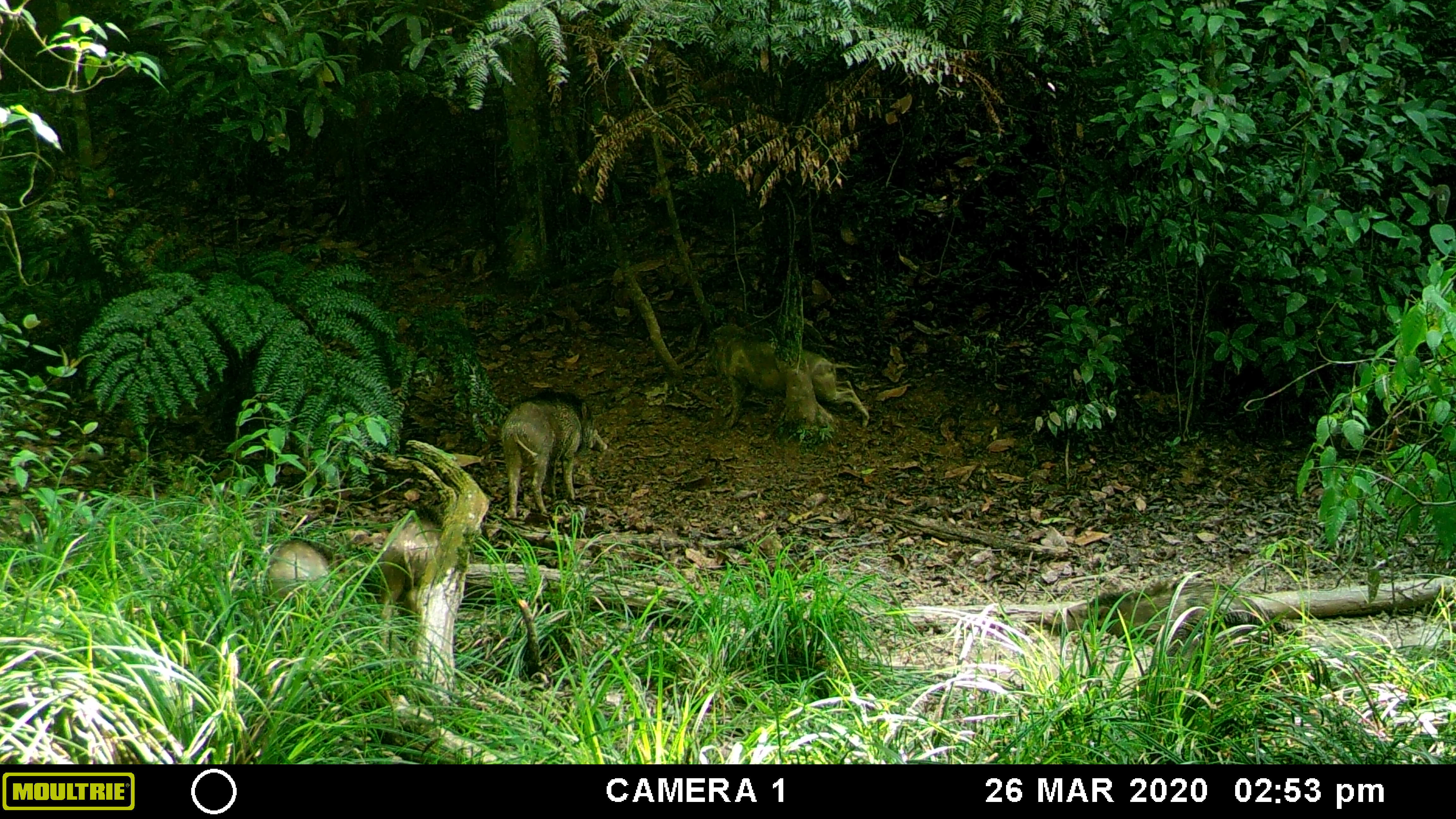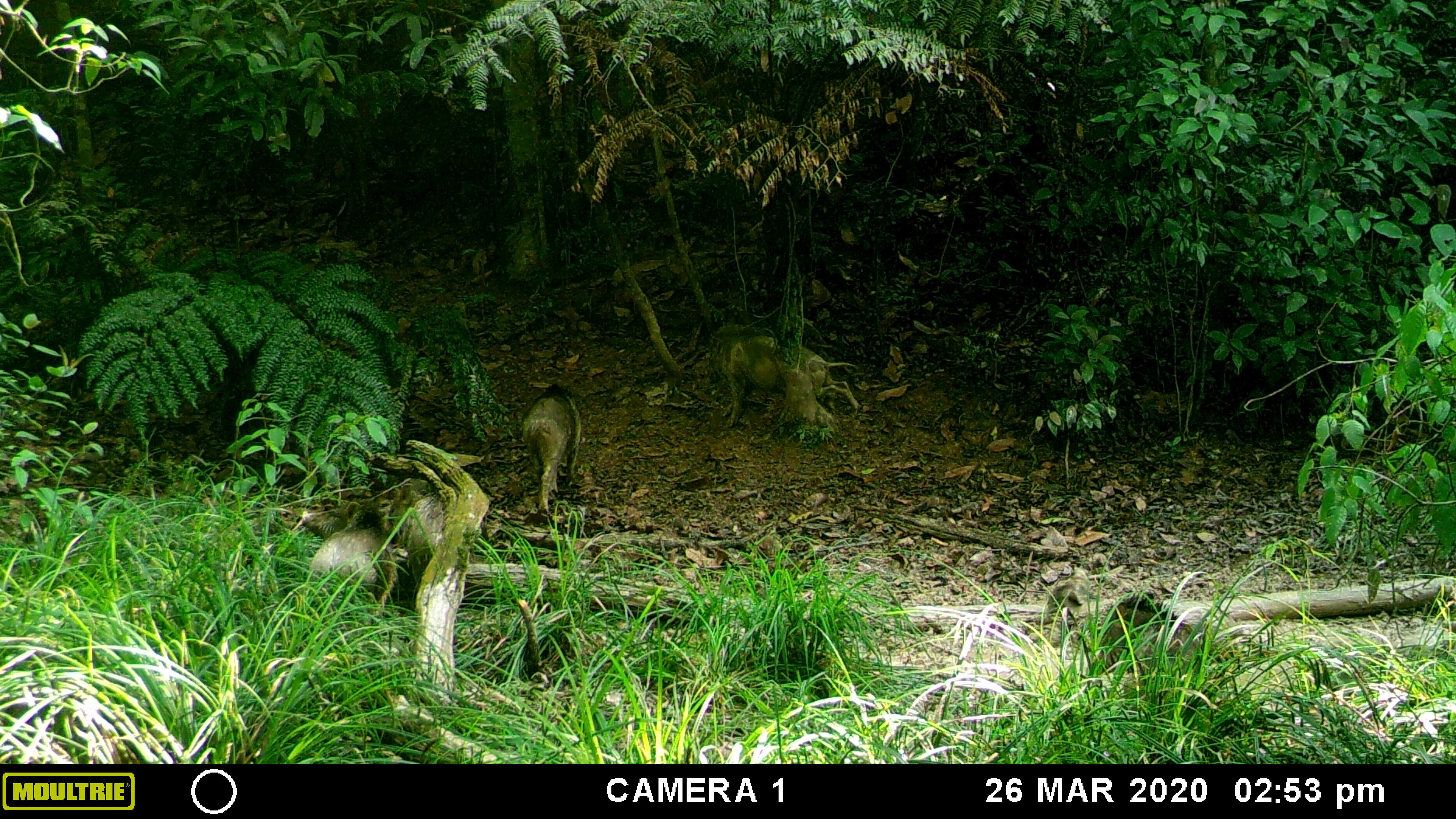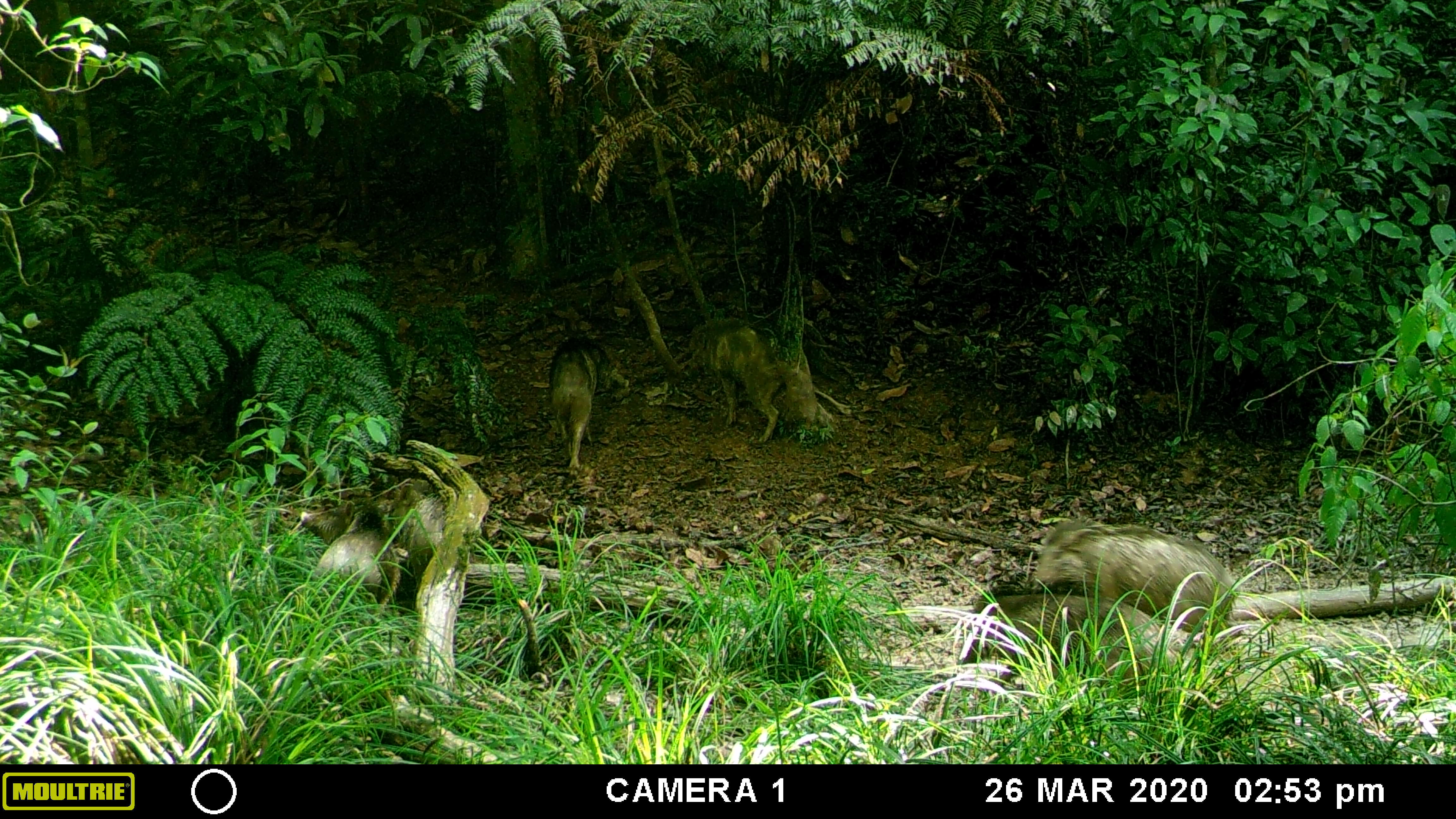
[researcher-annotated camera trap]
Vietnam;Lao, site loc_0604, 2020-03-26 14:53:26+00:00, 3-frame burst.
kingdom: Animalia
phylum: Chordata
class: Mammalia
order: Artiodactyla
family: Suidae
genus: Sus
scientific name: Sus scrofa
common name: eurasian wild pig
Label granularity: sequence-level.